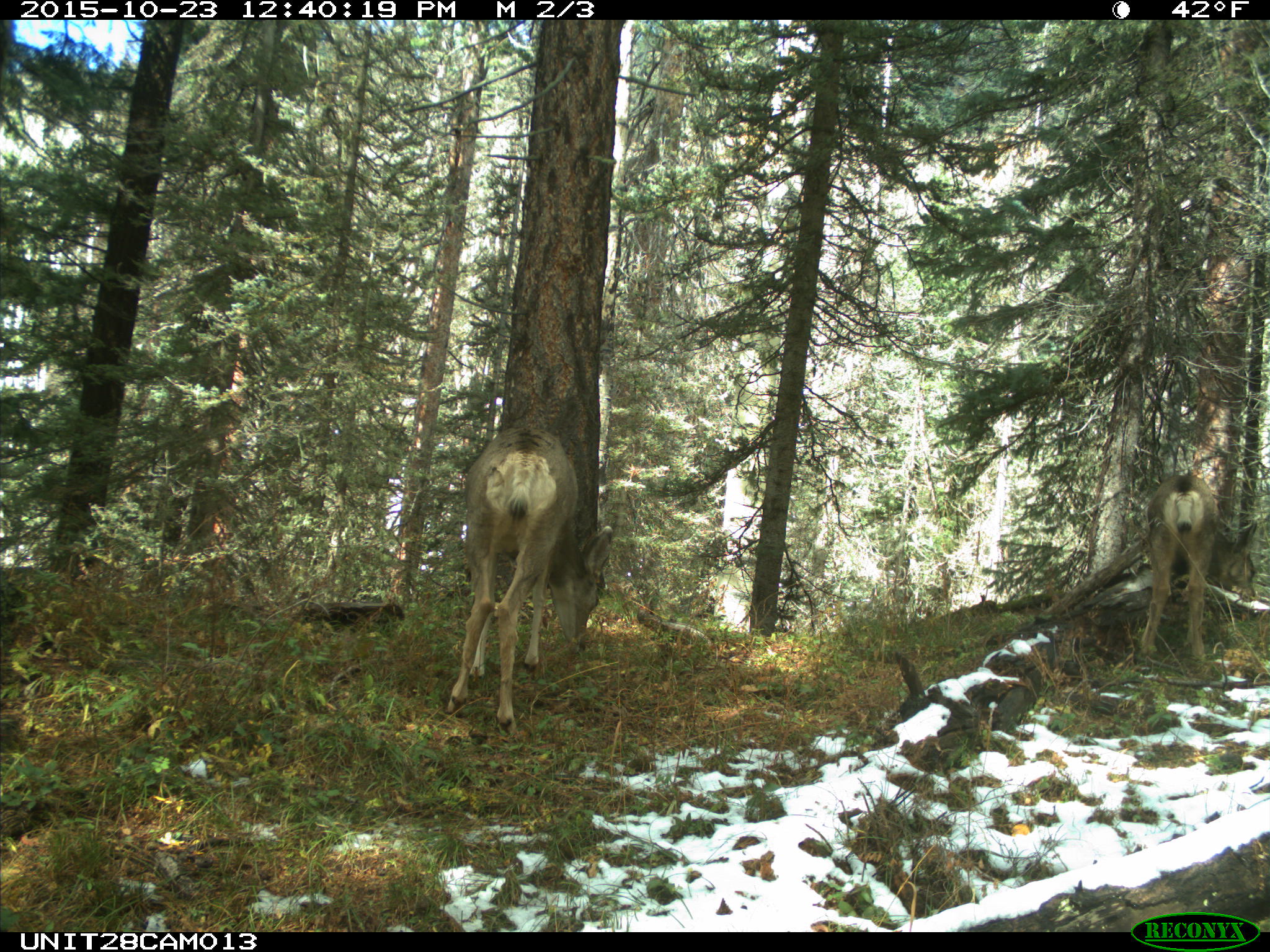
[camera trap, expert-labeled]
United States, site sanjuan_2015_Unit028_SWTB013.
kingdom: Animalia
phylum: Chordata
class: Mammalia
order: Artiodactyla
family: Cervidae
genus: Odocoileus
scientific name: Odocoileus hemionus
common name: mule deer